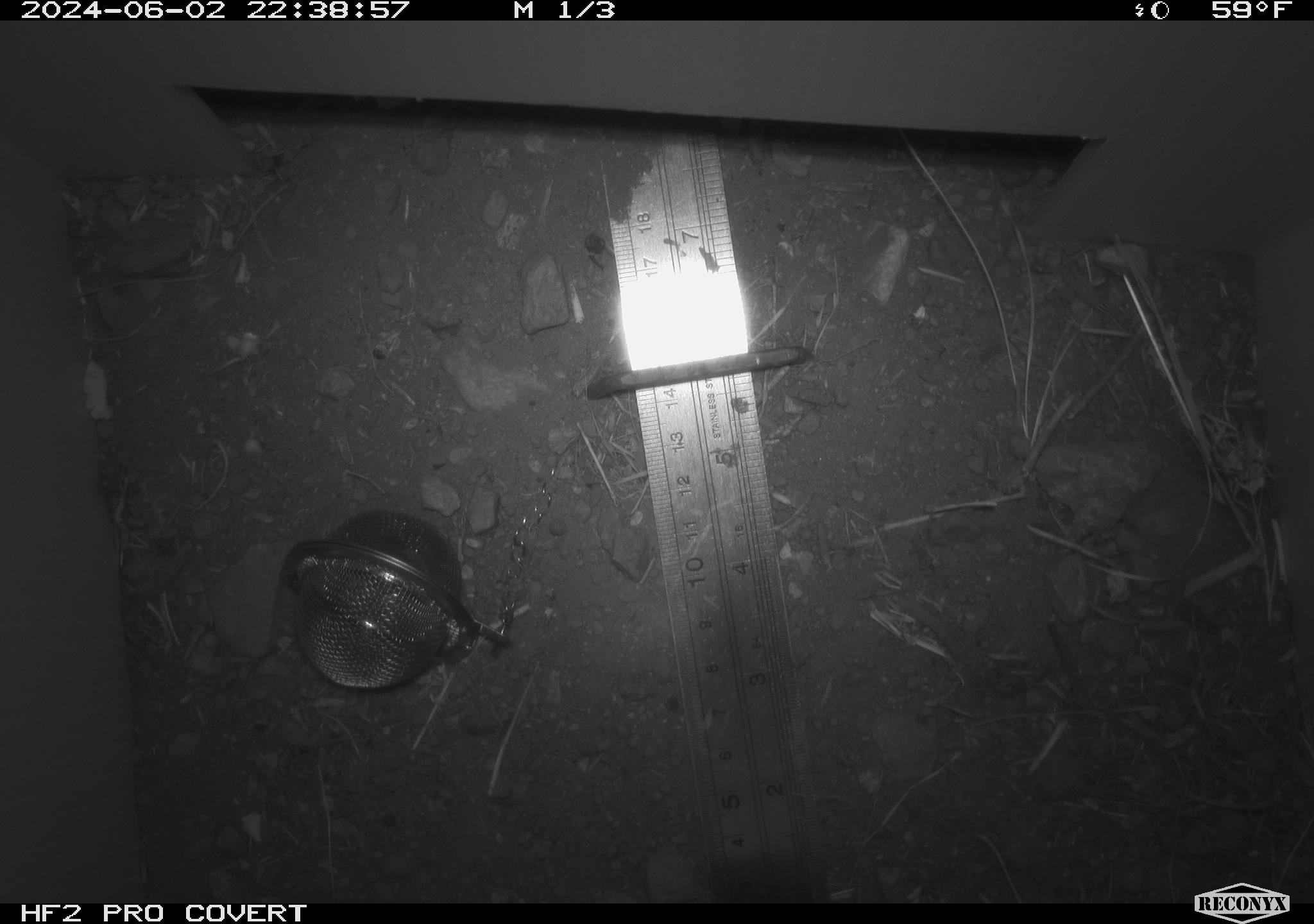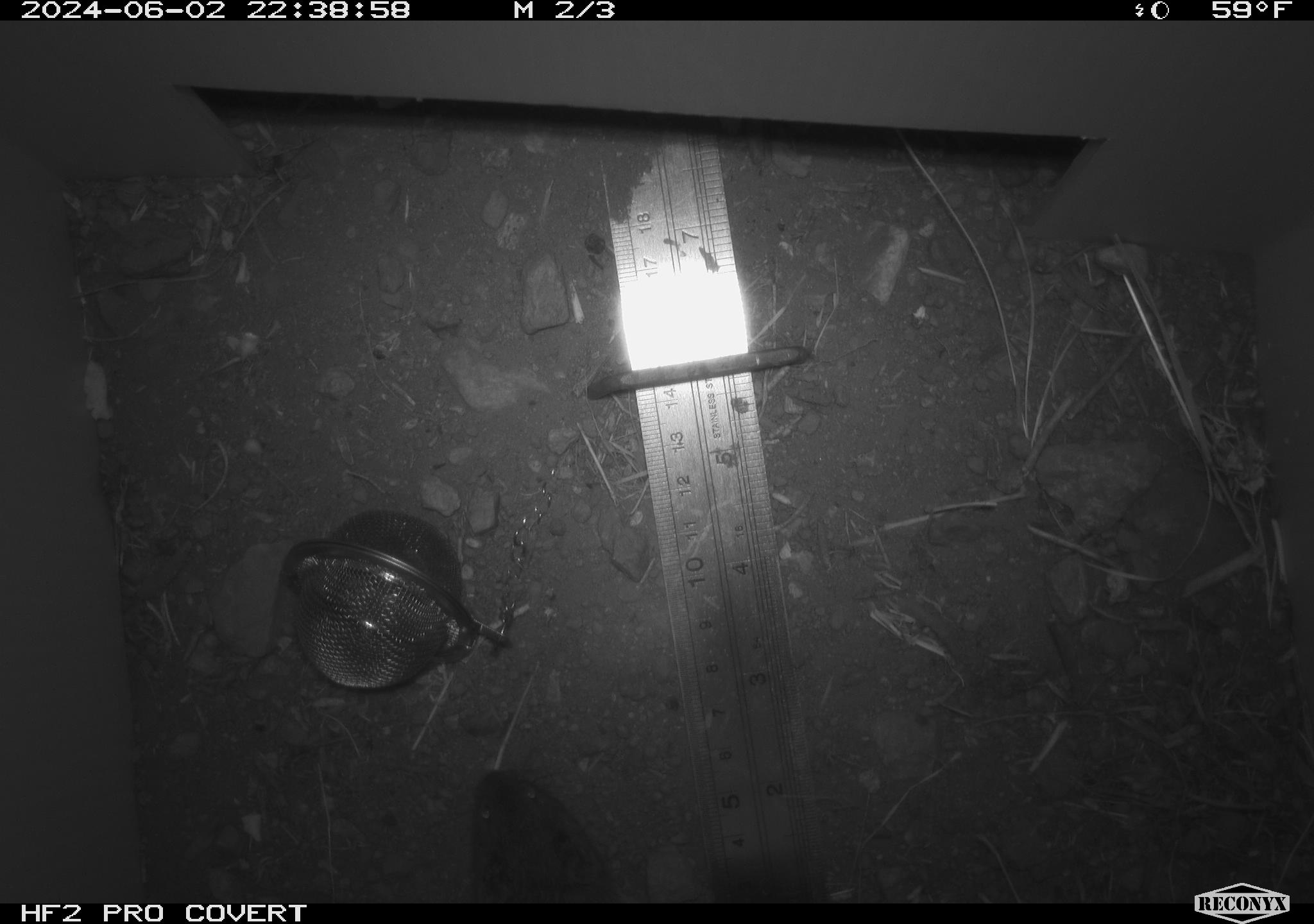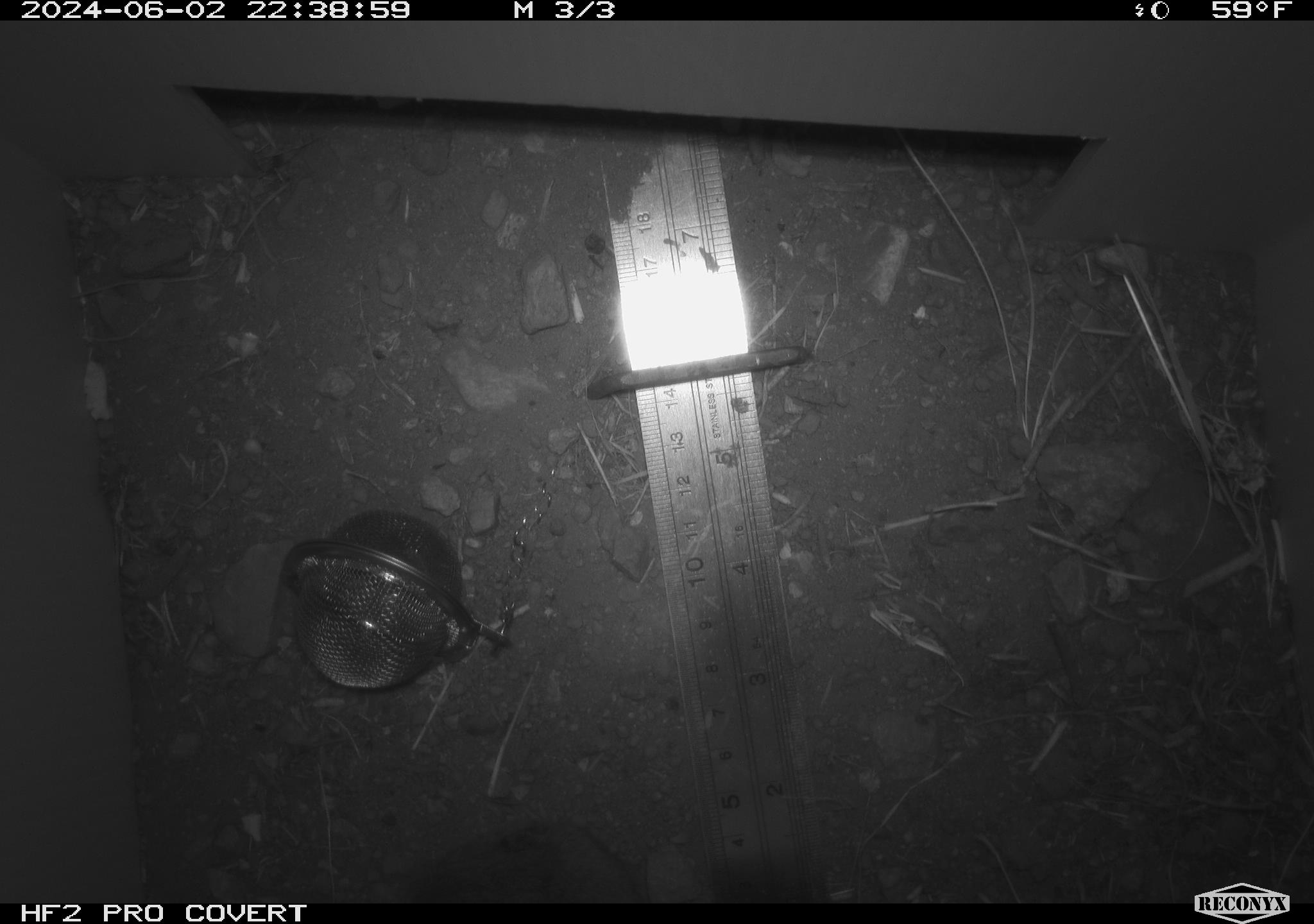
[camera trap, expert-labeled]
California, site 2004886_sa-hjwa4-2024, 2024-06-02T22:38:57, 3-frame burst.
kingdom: Animalia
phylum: Chordata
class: Mammalia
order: Rodentia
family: Cricetidae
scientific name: Cricetidae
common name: hamsters, voles, lemmings, and allies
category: cricetidae family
Cricetidae family (hamsters, voles, lemmings, and allies) (Cricetidae).